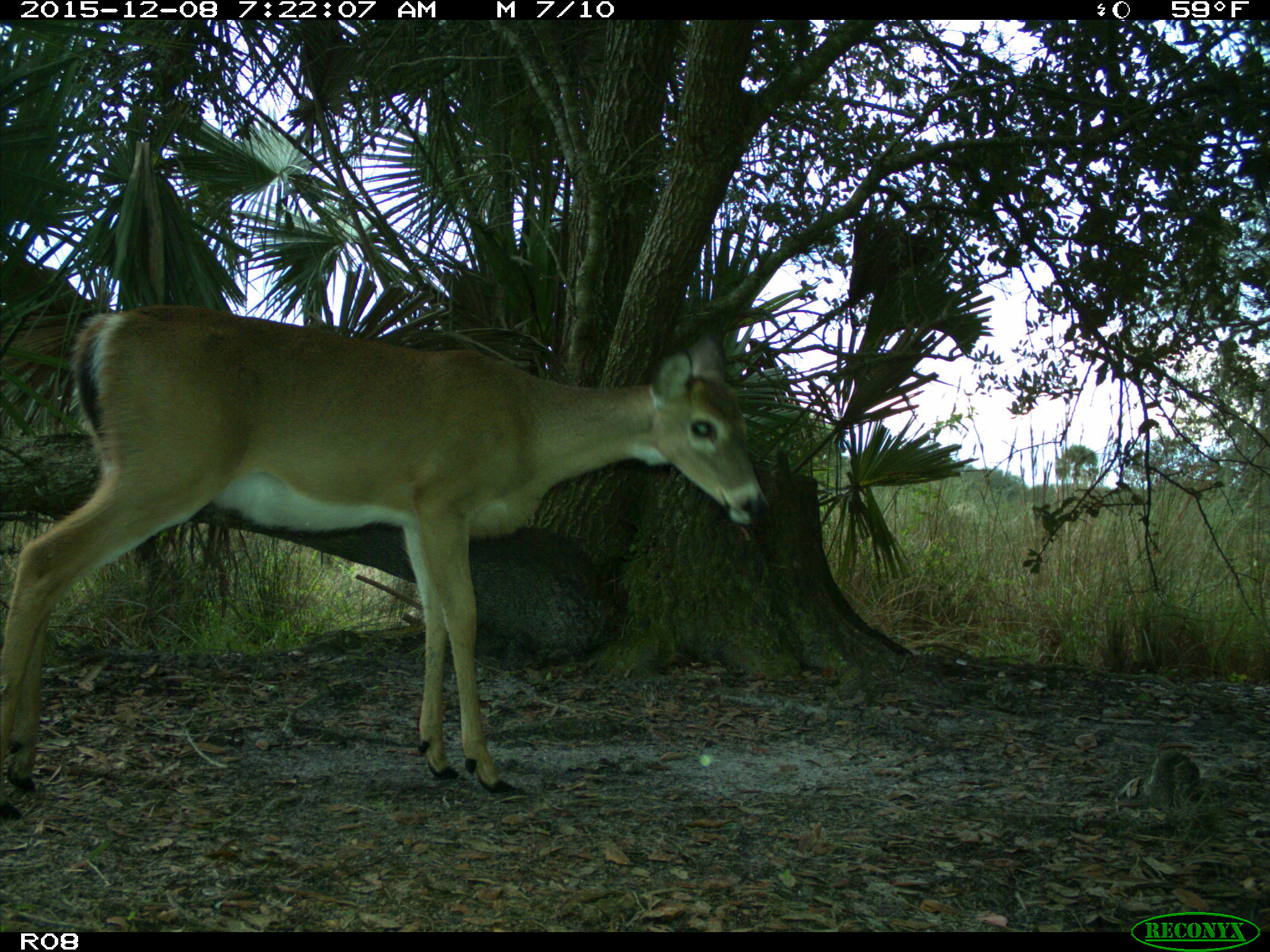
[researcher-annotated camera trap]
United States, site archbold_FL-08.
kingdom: Animalia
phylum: Chordata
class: Mammalia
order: Artiodactyla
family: Cervidae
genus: Odocoileus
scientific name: Odocoileus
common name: deer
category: unidentified deer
Unidentified deer (deer) (Odocoileus).